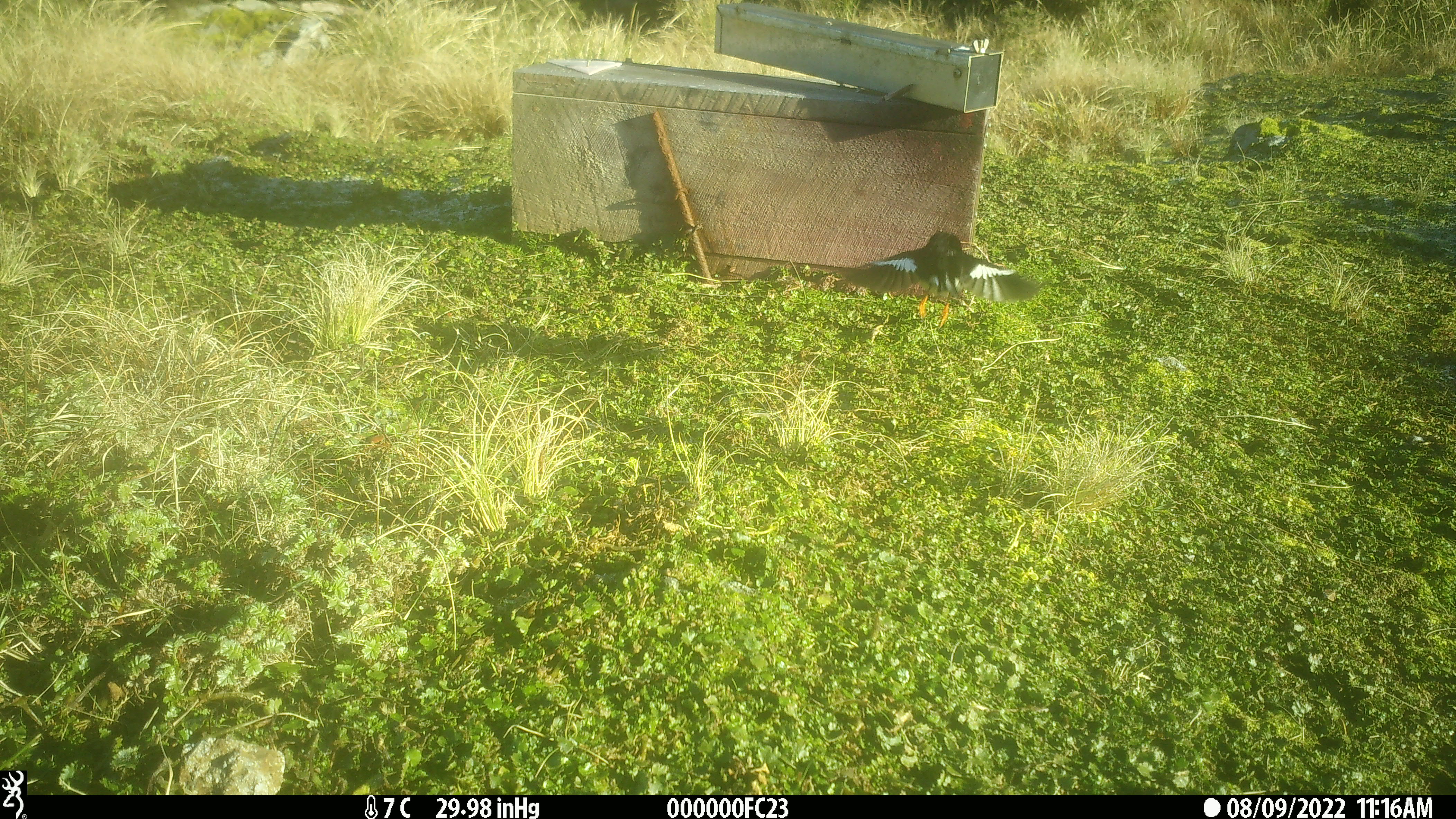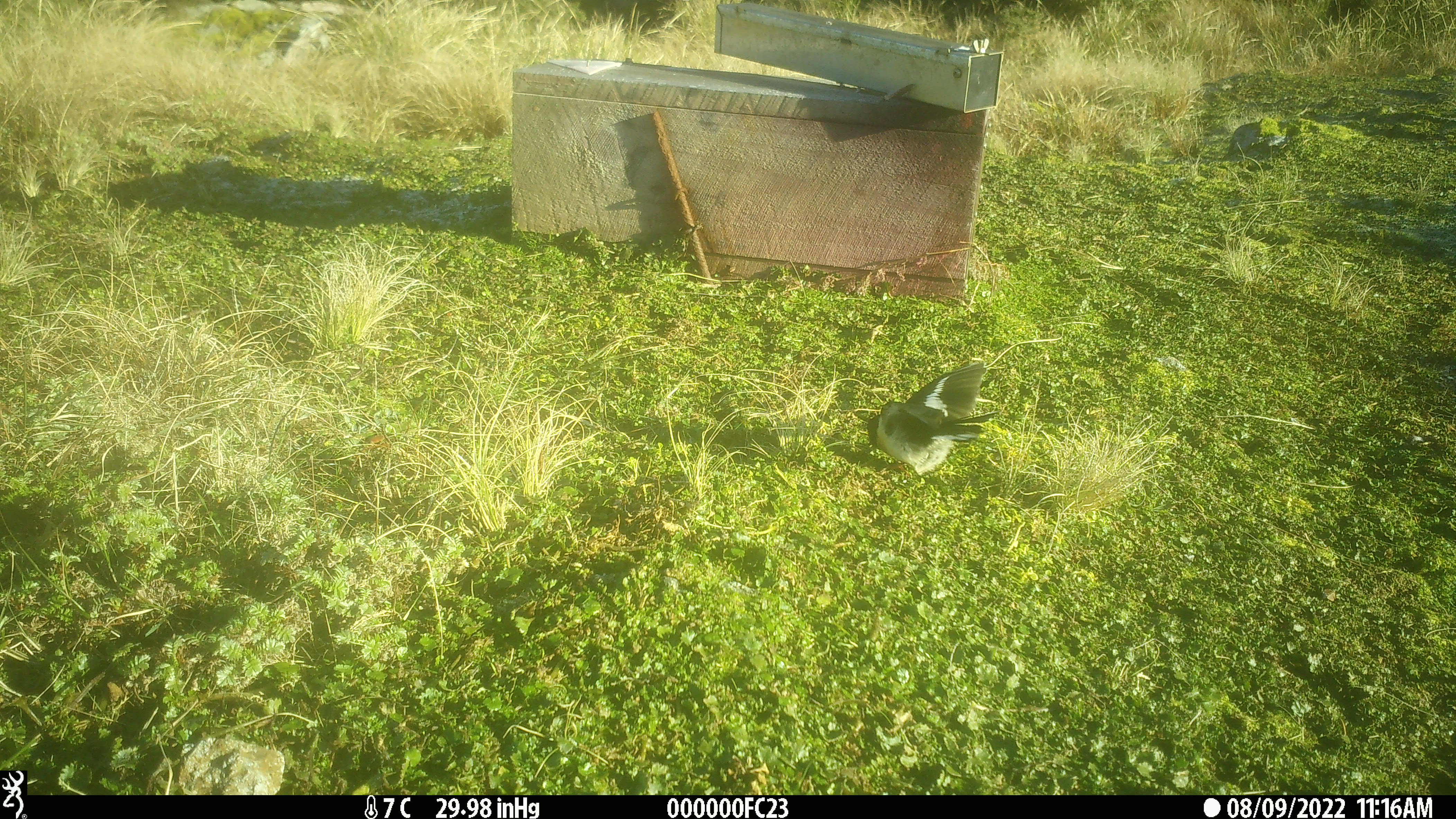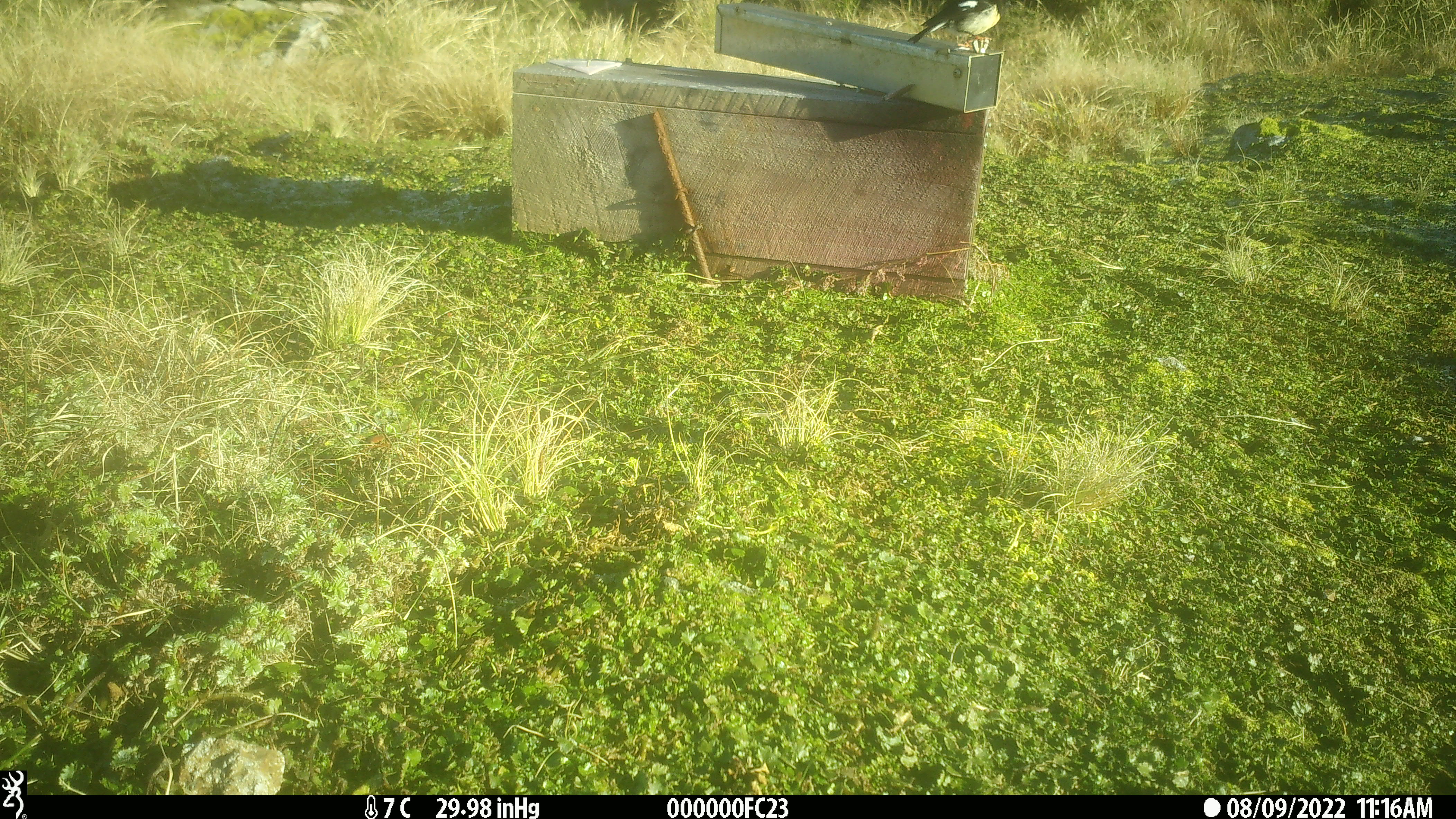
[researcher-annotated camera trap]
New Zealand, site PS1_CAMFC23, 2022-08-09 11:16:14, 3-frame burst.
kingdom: Animalia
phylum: Chordata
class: Aves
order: Passeriformes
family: Petroicidae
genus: Petroica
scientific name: Petroica macrocephala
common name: tomtit